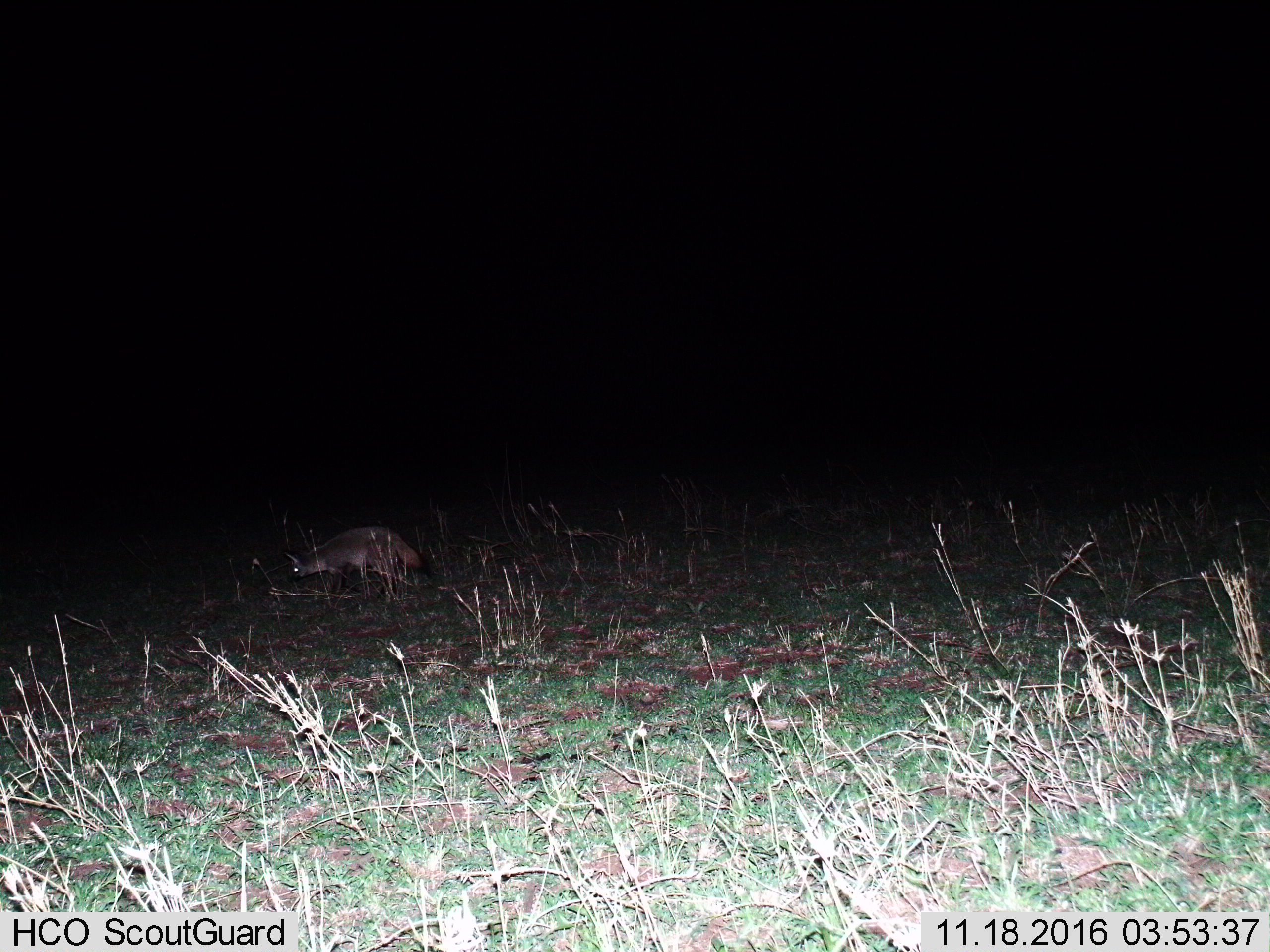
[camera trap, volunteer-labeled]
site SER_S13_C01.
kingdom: Animalia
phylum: Chordata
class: Mammalia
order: Carnivora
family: Canidae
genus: Otocyon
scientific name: Otocyon megalotis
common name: bat-eared fox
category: foxbateared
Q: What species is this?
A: Foxbateared (bat-eared fox) (Otocyon megalotis).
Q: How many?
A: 1.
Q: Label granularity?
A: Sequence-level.